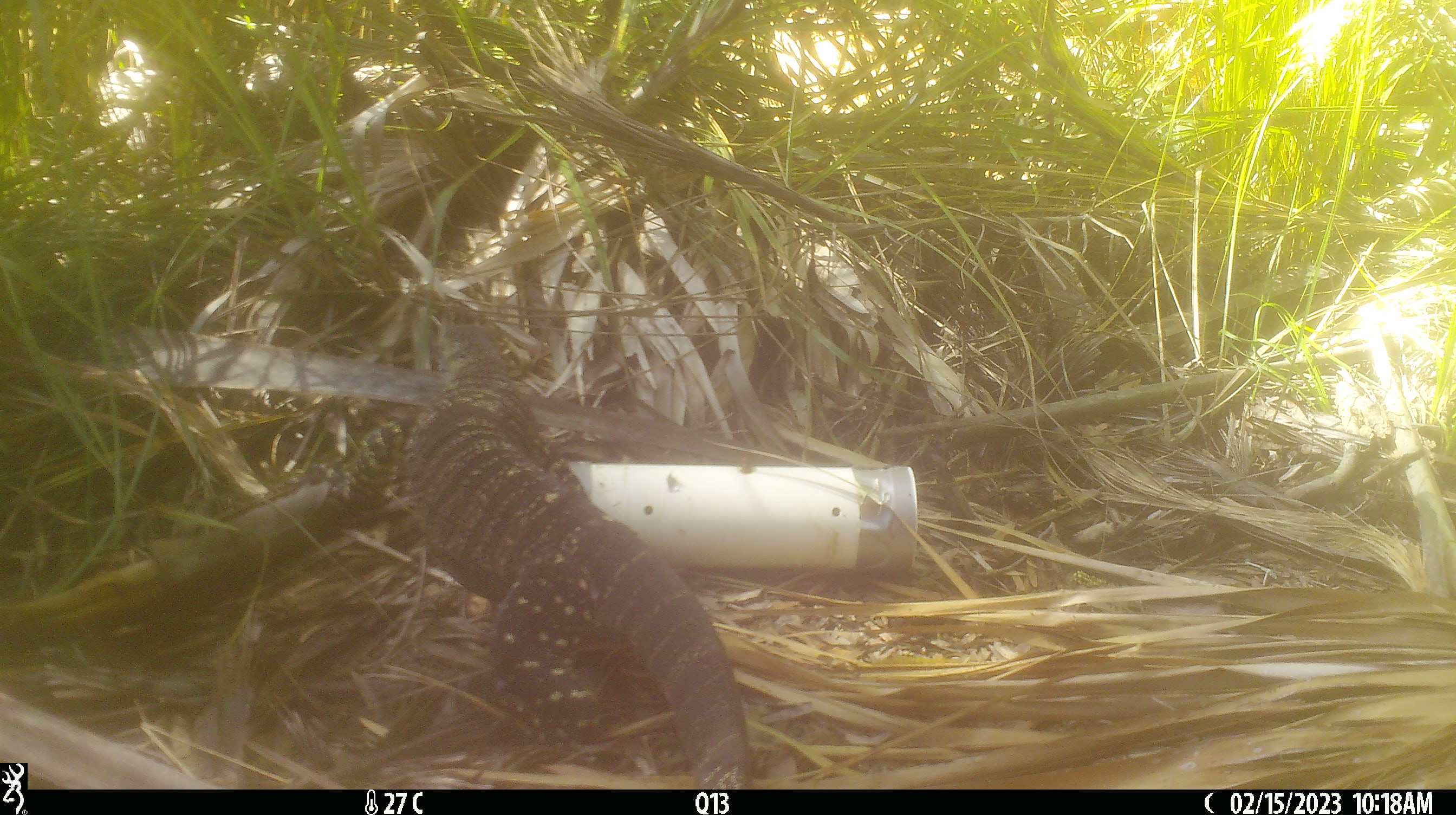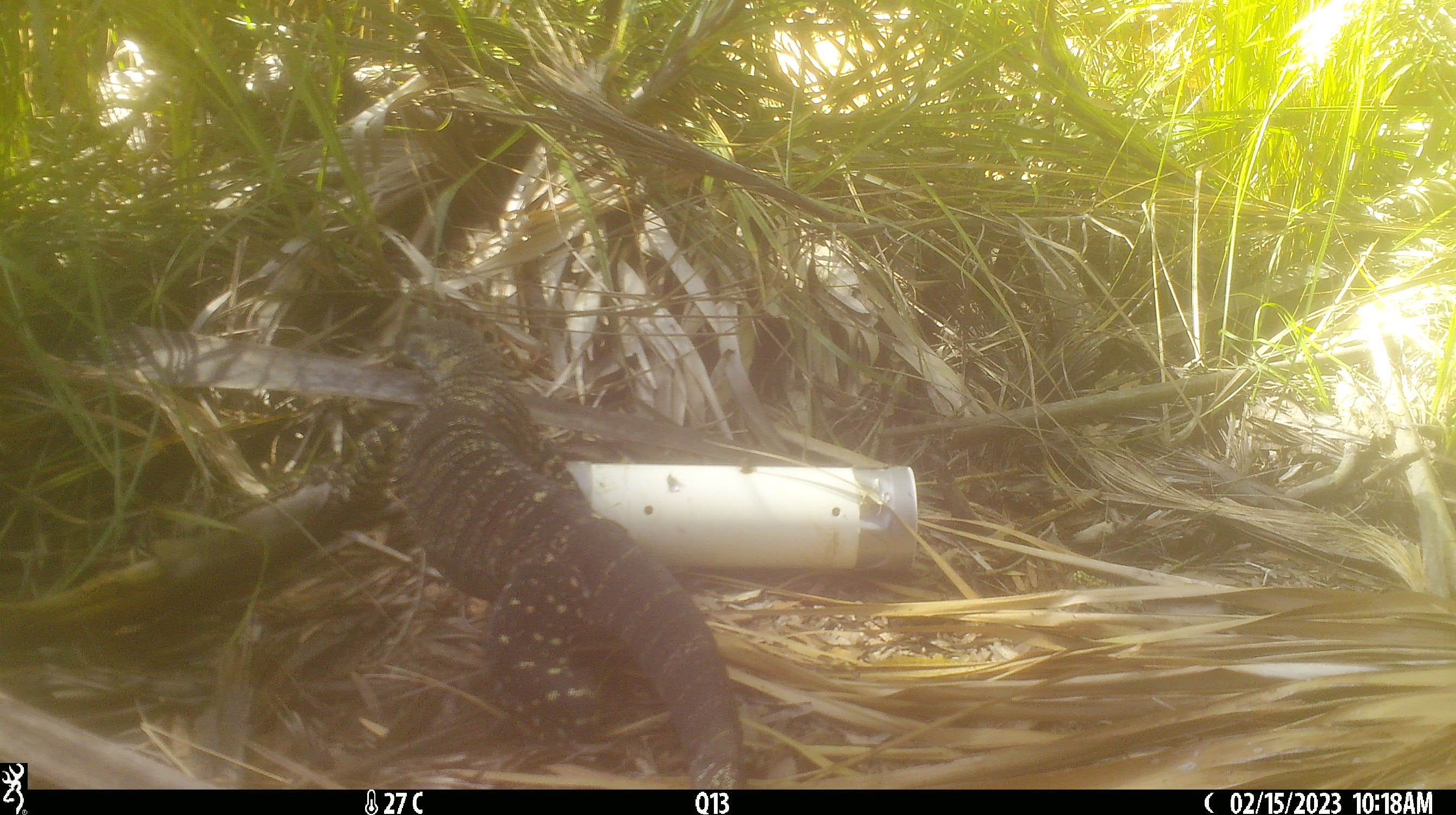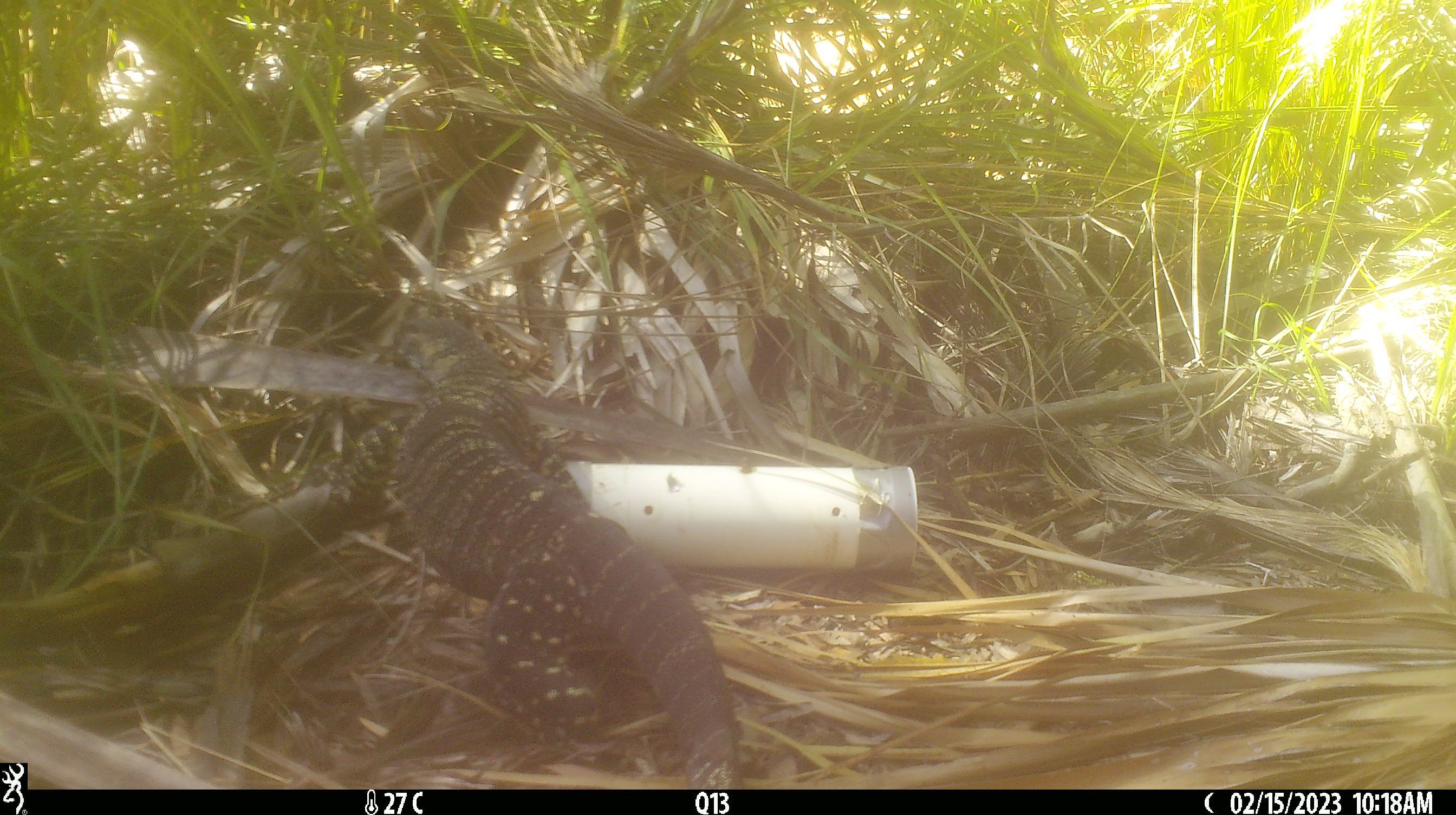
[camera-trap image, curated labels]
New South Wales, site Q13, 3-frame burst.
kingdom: Animalia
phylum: Chordata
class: Reptilia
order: Squamata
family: Varanidae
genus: Varanus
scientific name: Varanus varius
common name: lace monitor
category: goanna